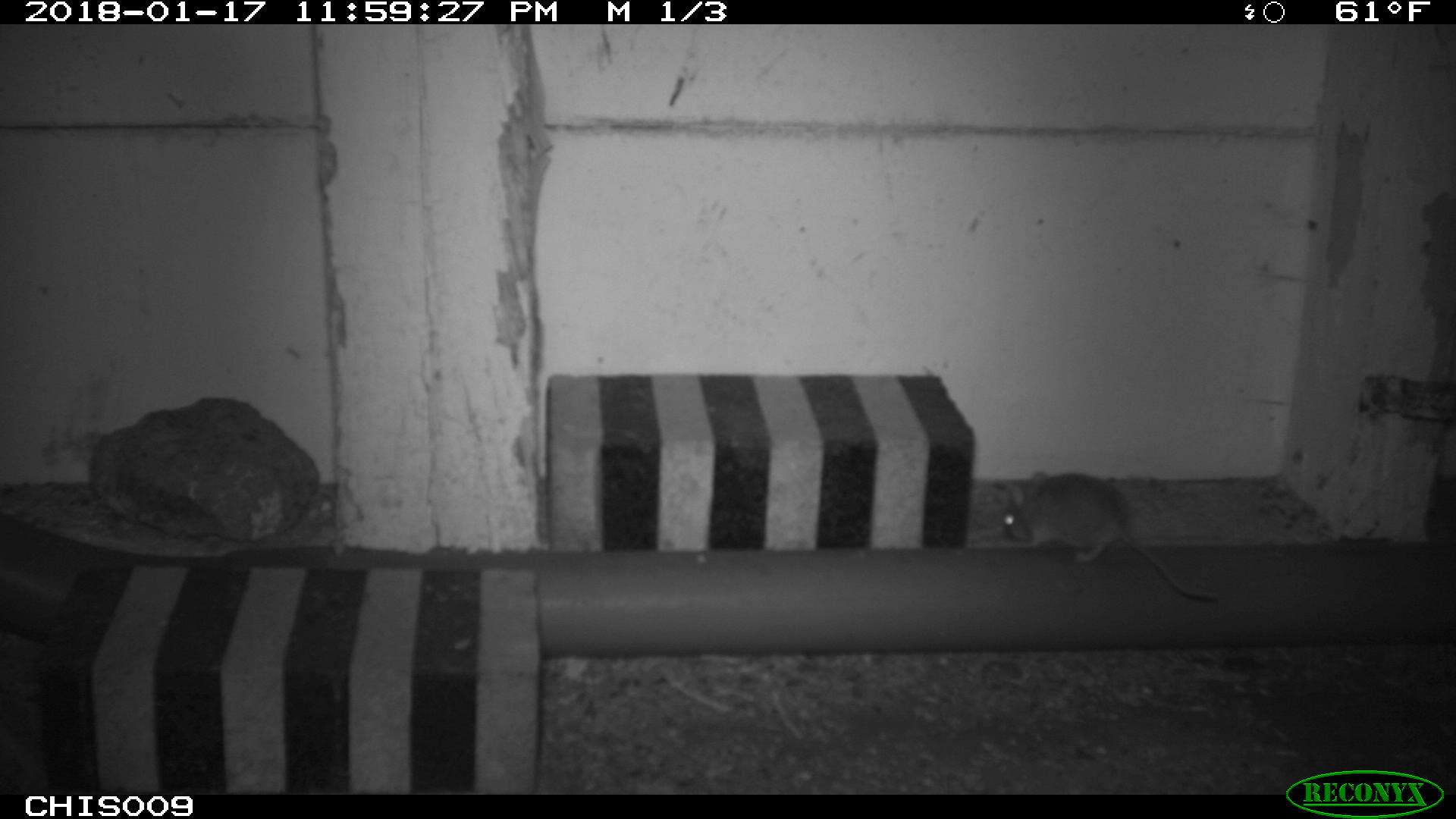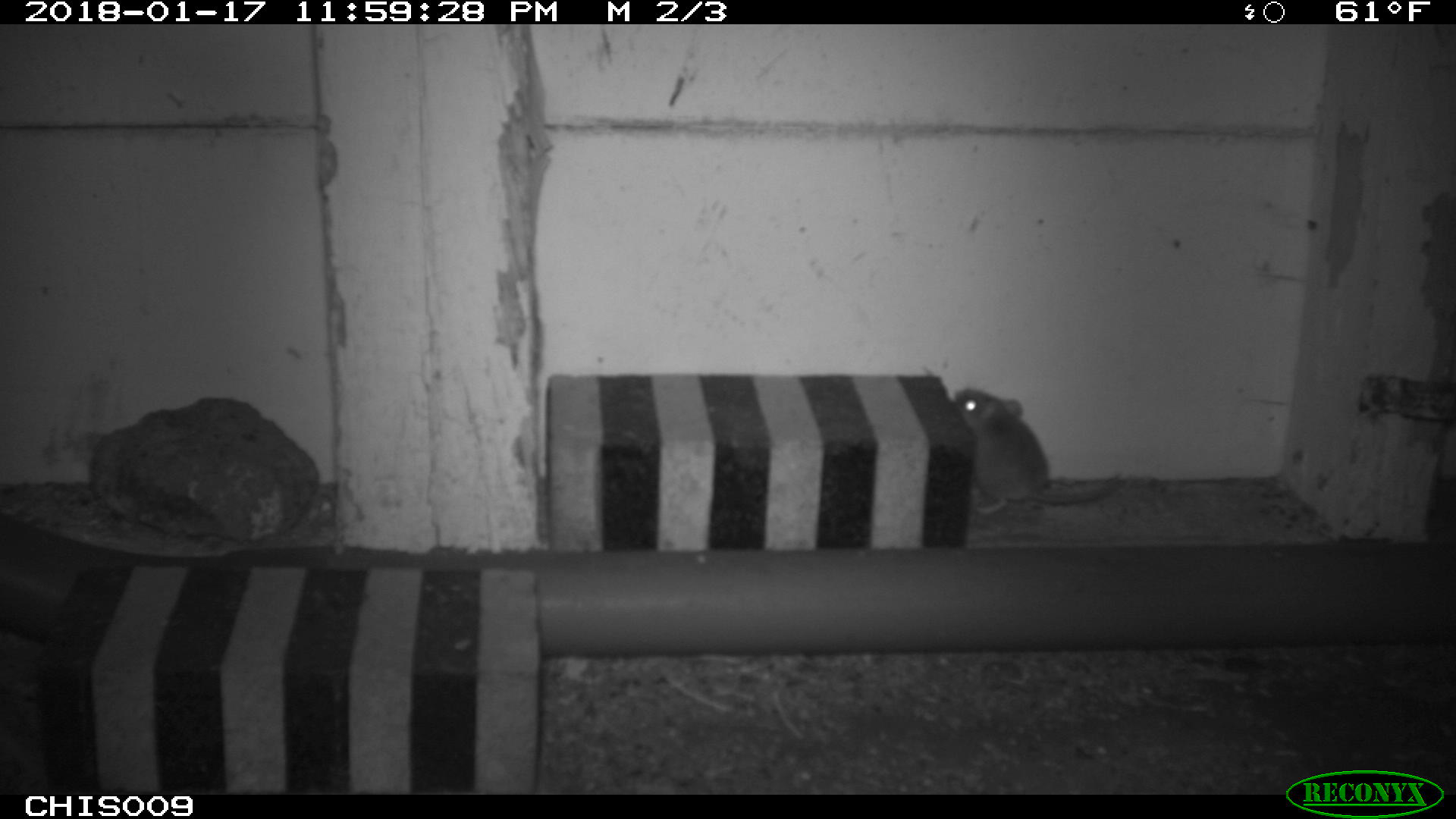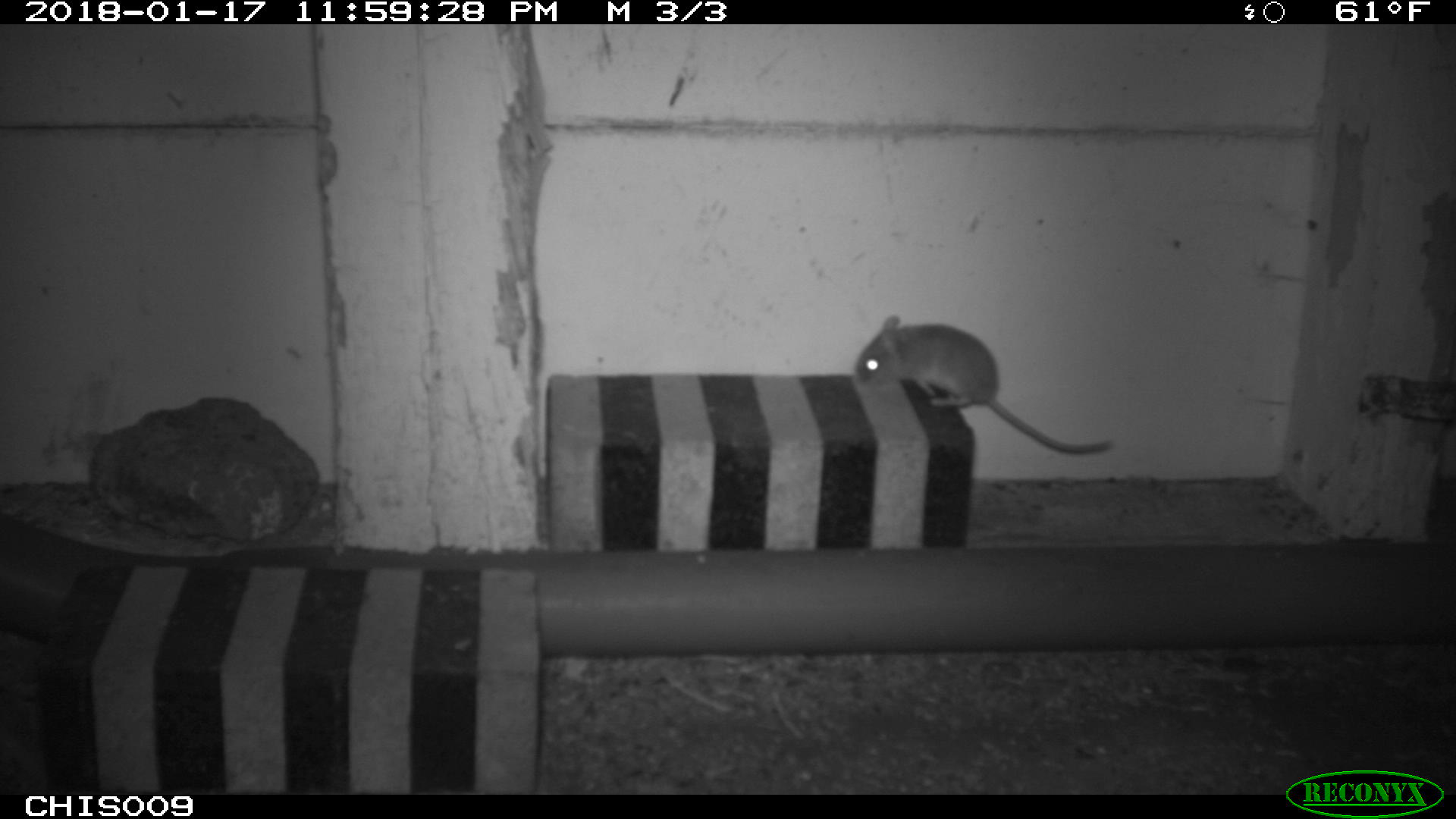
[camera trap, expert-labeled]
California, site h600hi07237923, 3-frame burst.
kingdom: Animalia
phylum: Chordata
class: Mammalia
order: Rodentia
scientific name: Rodentia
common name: rodent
Rodent (Rodentia).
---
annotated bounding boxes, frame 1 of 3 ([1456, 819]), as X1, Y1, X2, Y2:
rodent: 997, 468, 1222, 604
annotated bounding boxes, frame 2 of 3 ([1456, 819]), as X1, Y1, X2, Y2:
rodent: 956, 388, 1119, 510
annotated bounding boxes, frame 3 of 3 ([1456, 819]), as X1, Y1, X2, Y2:
rodent: 855, 315, 1112, 454